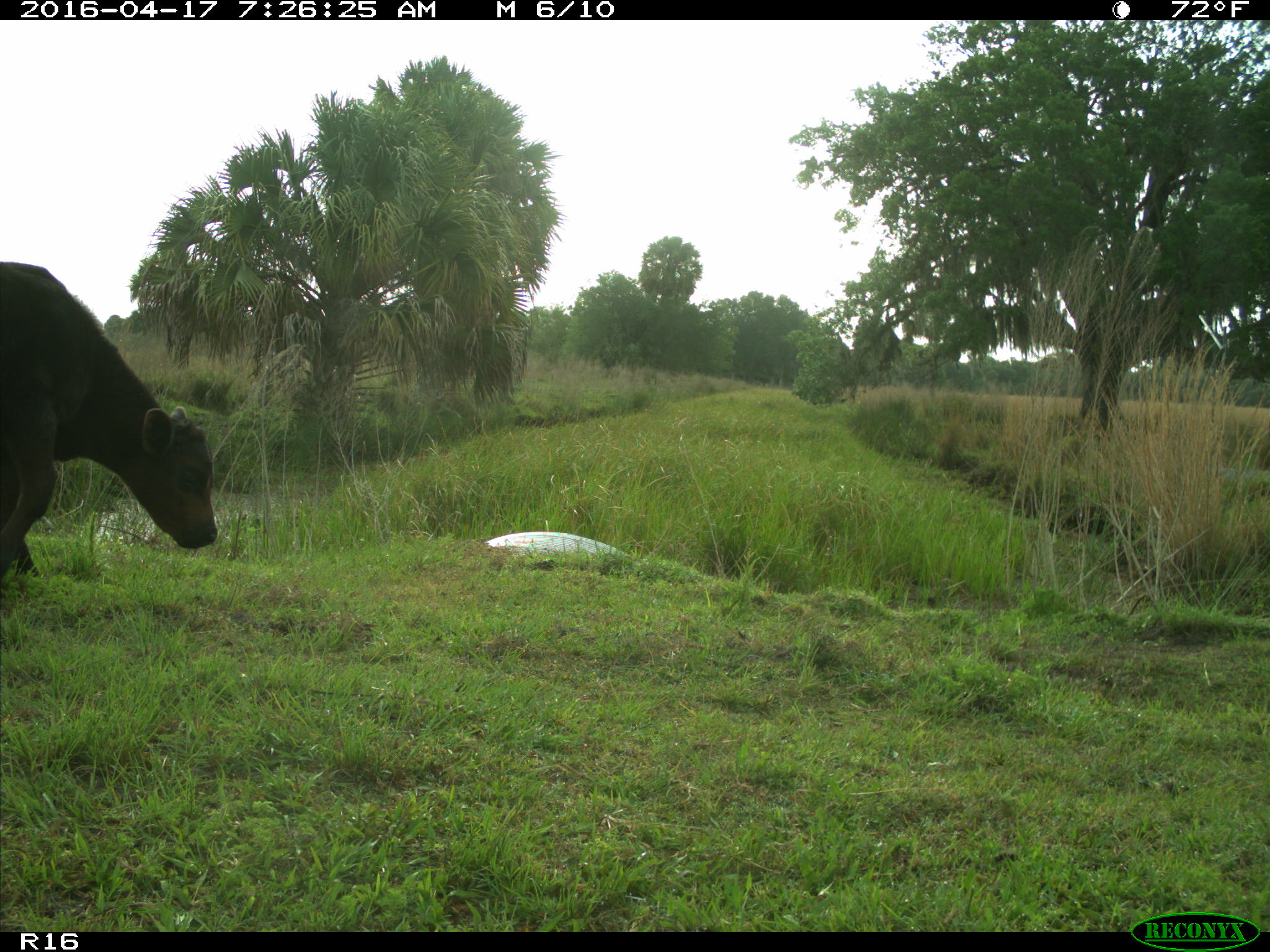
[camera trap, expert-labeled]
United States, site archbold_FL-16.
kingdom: Animalia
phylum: Chordata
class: Mammalia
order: Artiodactyla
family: Bovidae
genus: Bos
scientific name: Bos taurus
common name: domestic cow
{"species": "Bos taurus (domestic cow)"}